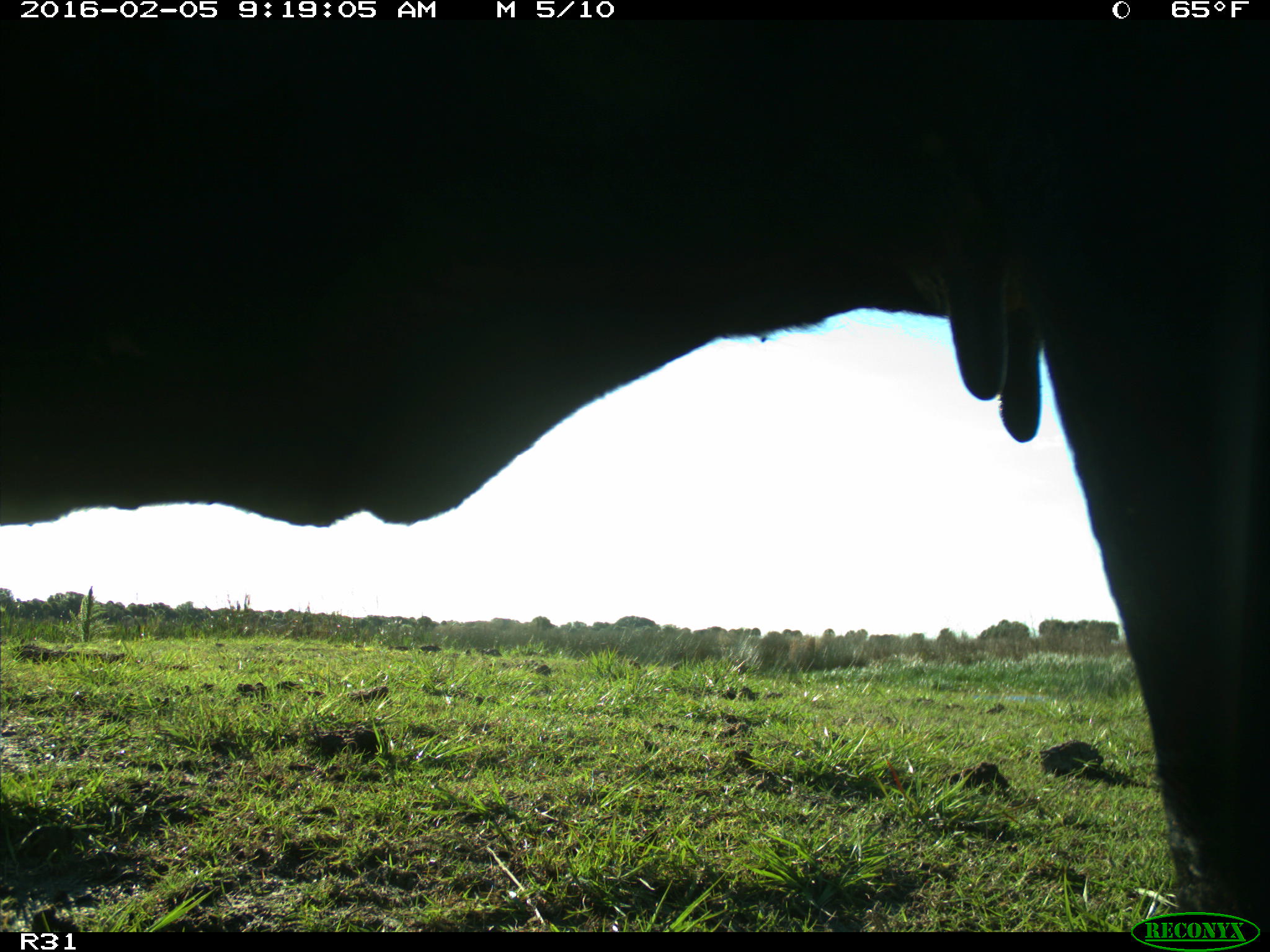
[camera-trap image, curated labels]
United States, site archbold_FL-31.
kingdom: Animalia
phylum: Chordata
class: Mammalia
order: Artiodactyla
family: Bovidae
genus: Bos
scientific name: Bos taurus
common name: domestic cow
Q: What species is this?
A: Bos taurus (domestic cow).